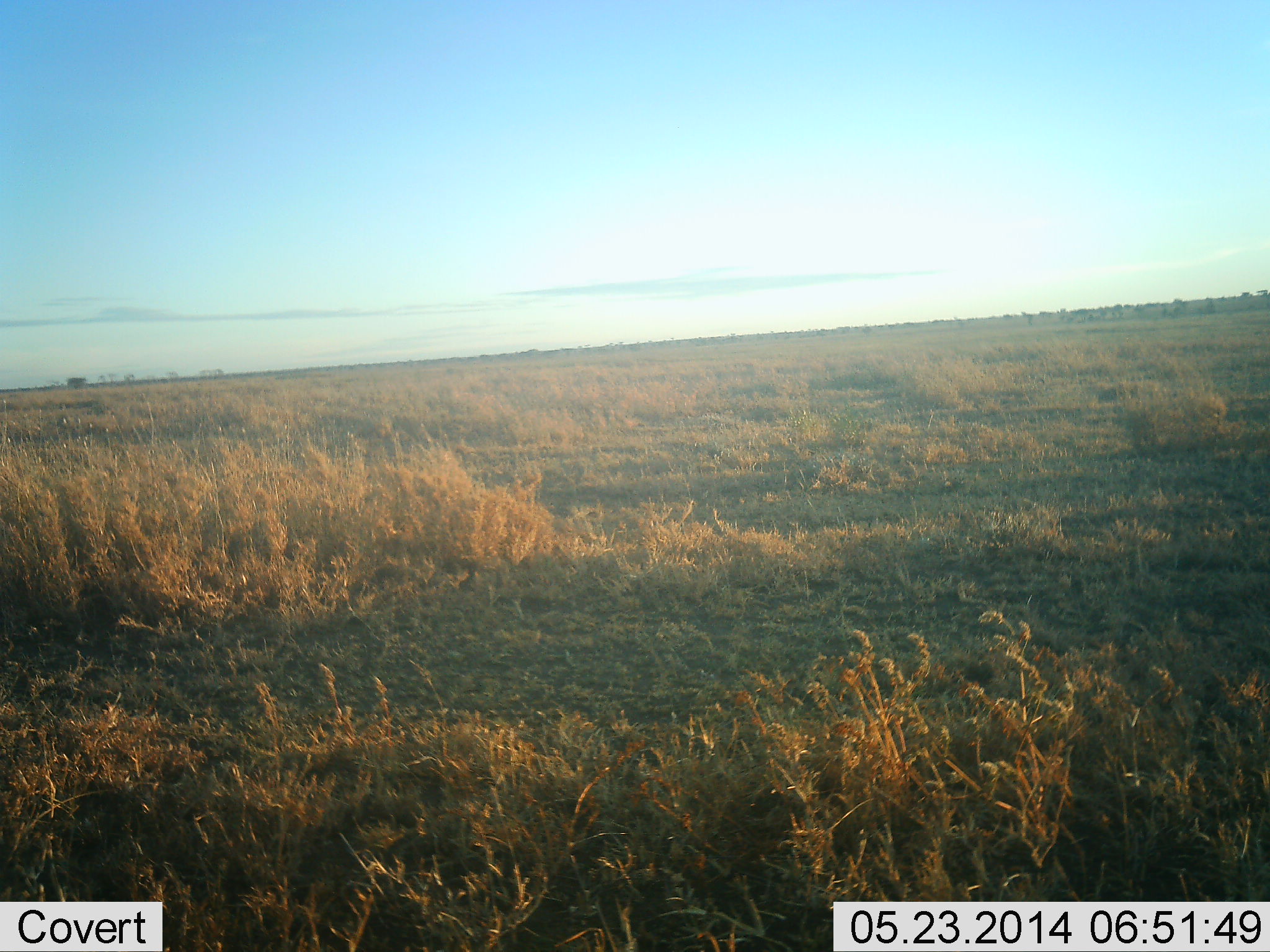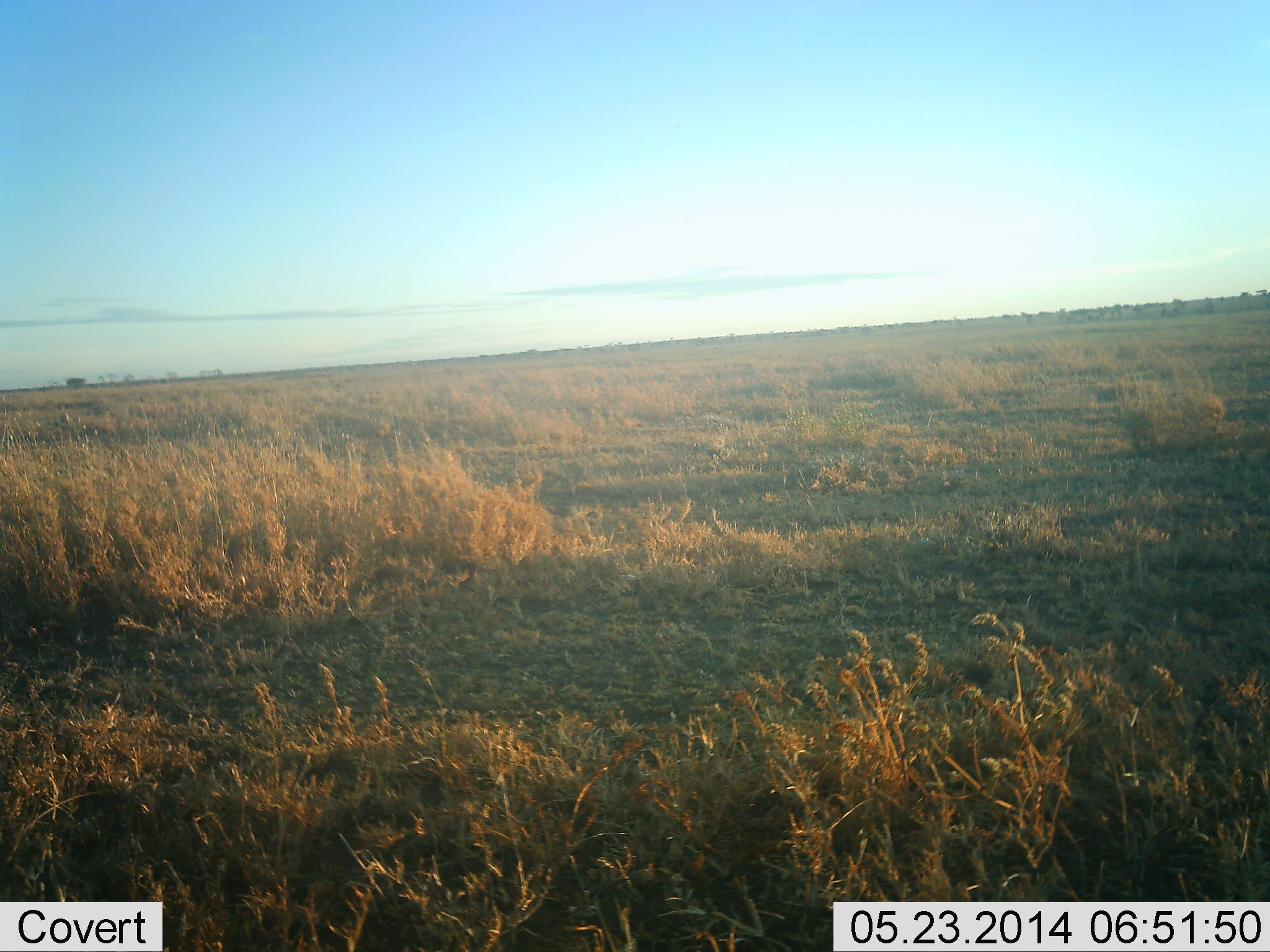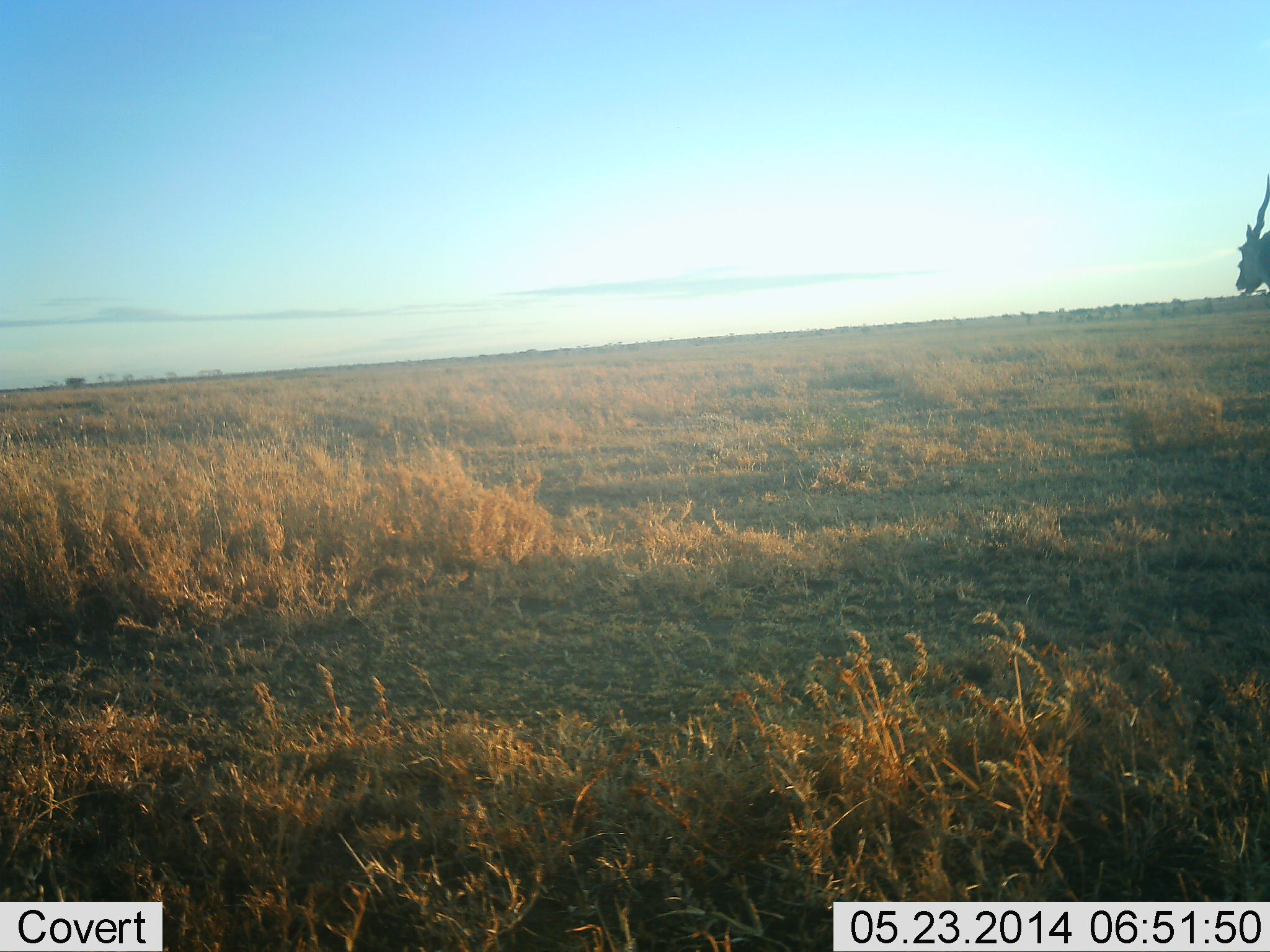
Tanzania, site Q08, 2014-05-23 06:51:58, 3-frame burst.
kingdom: Animalia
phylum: Chordata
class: Mammalia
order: Artiodactyla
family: Bovidae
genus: Tragelaphus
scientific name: Tragelaphus oryx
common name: eland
Eland (Tragelaphus oryx), count 1. Behavior (volunteer vote fractions): standing 30%, resting 0%, moving 70%, interacting 0%. Young present (vote fraction): 0%. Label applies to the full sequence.